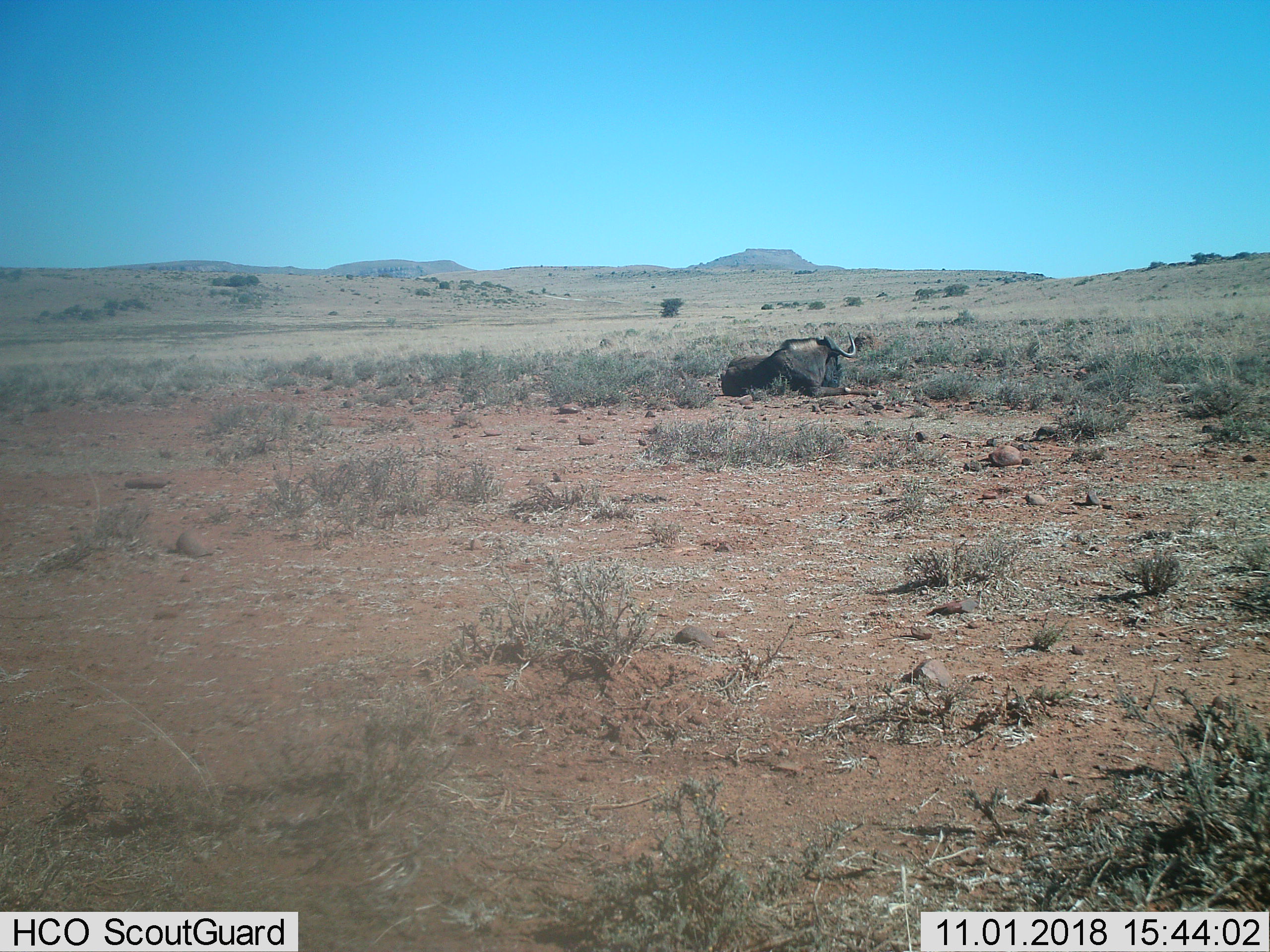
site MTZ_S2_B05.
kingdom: Animalia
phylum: Chordata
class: Mammalia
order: Artiodactyla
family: Bovidae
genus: Connochaetes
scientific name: Connochaetes gnou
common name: black wildebeest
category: wildebeestblack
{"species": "wildebeestblack (black wildebeest) (Connochaetes gnou)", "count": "1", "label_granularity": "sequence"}